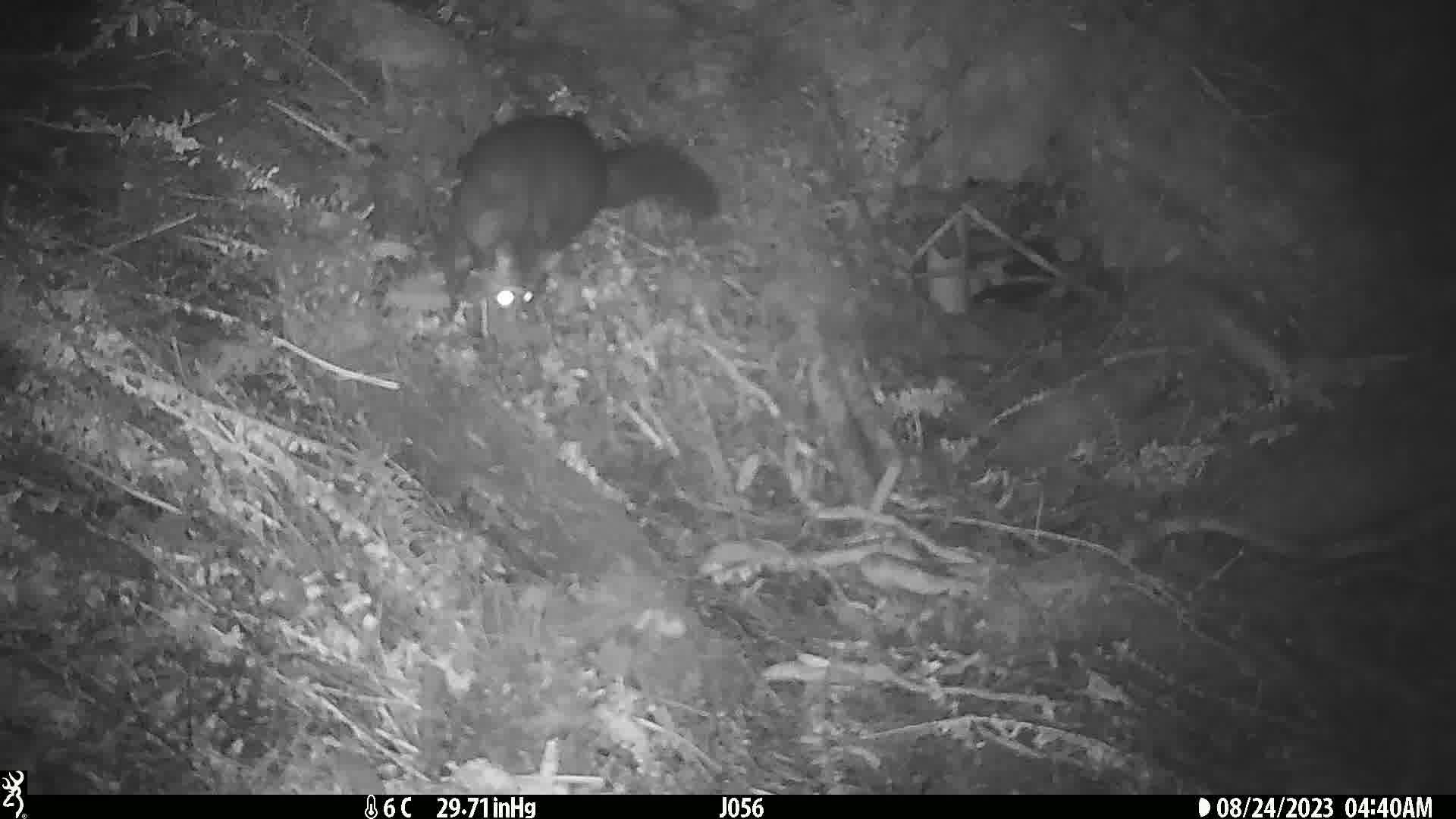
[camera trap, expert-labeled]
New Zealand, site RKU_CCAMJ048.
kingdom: Animalia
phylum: Chordata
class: Mammalia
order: Diprotodontia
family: Phalangeridae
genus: Trichosurus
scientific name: Trichosurus vulpecula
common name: common brushtail possum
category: possum